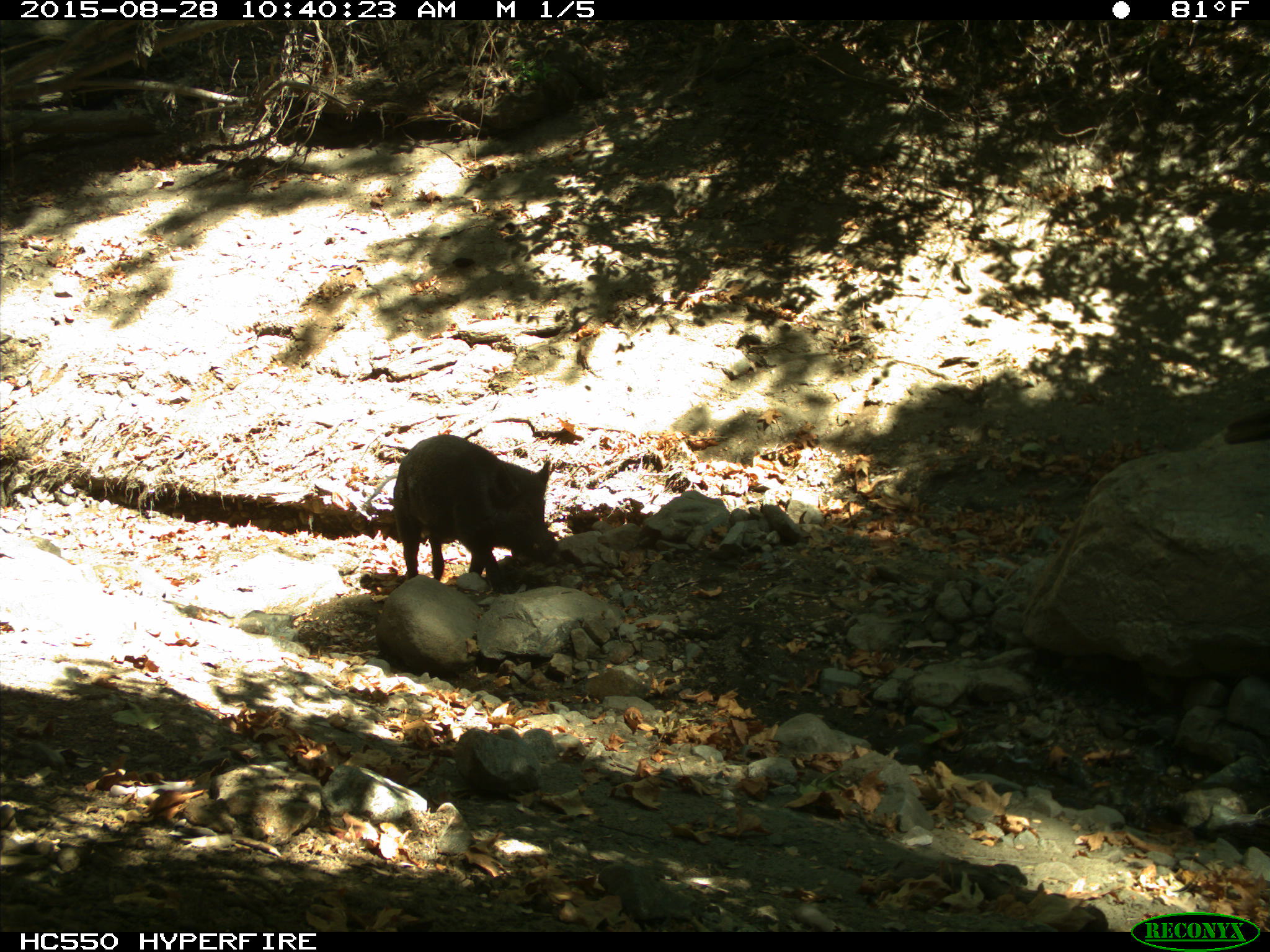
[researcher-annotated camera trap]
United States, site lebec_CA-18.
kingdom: Animalia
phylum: Chordata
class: Mammalia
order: Artiodactyla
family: Suidae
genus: Sus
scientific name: Sus scrofa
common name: wild boar